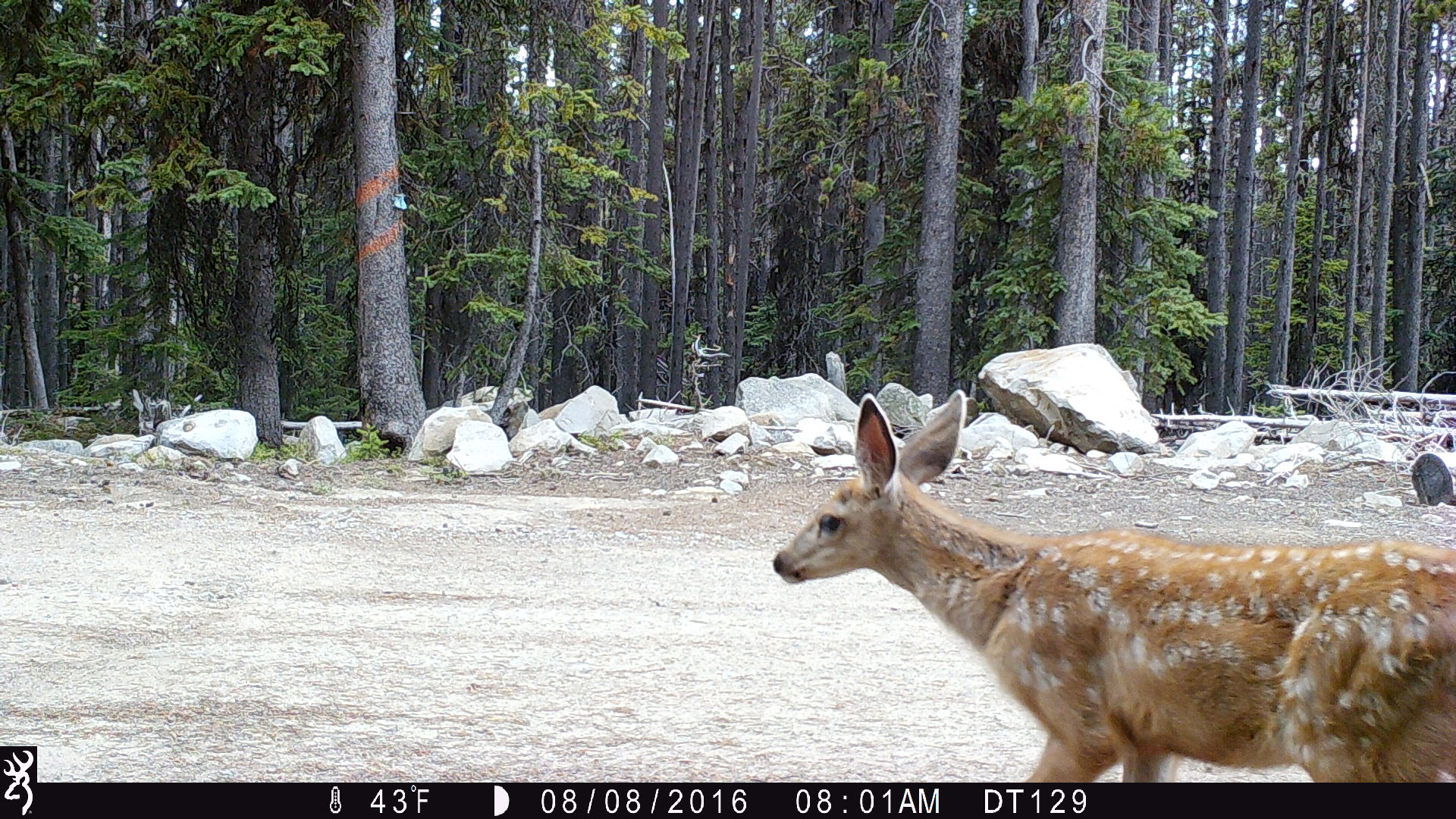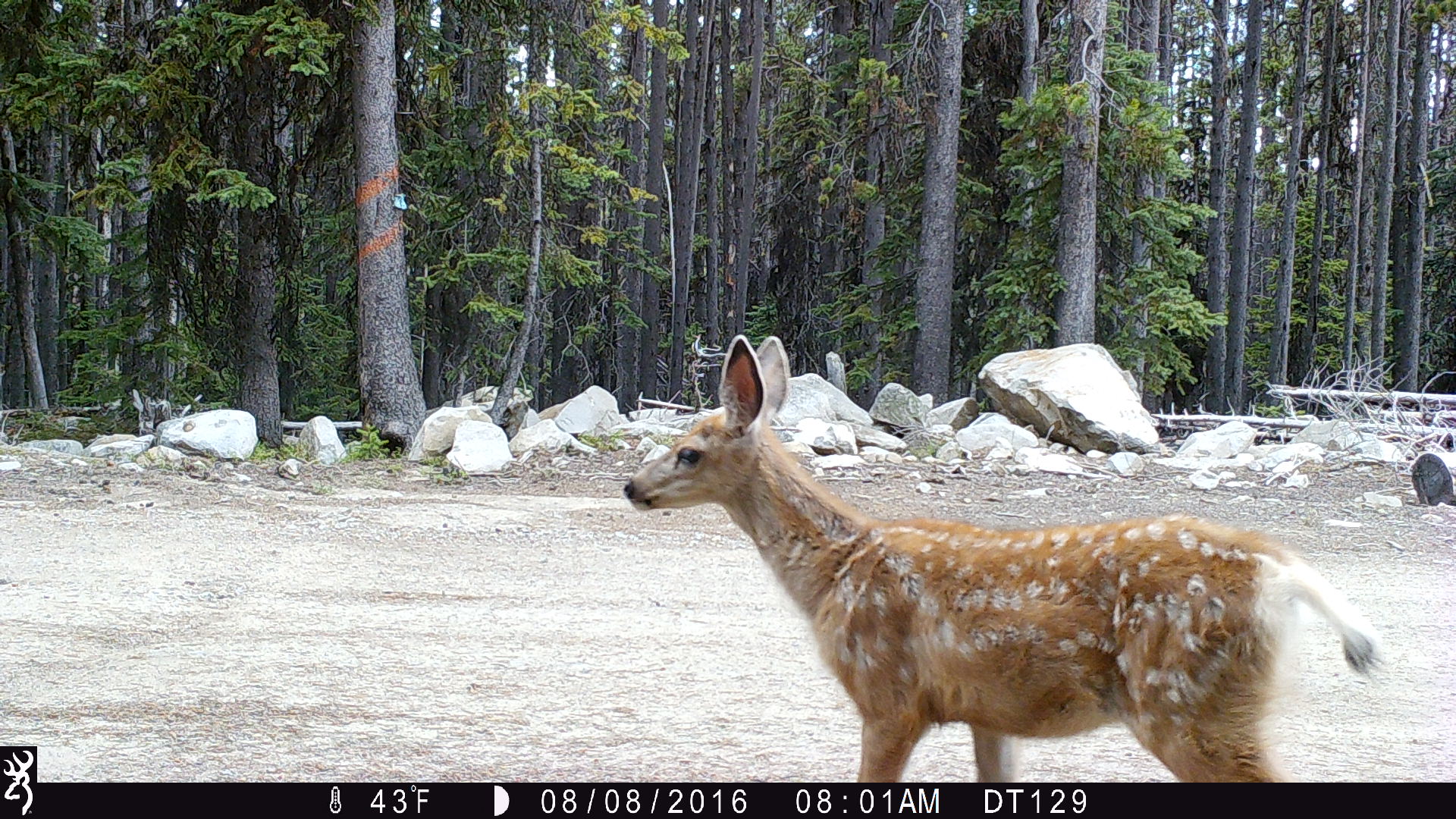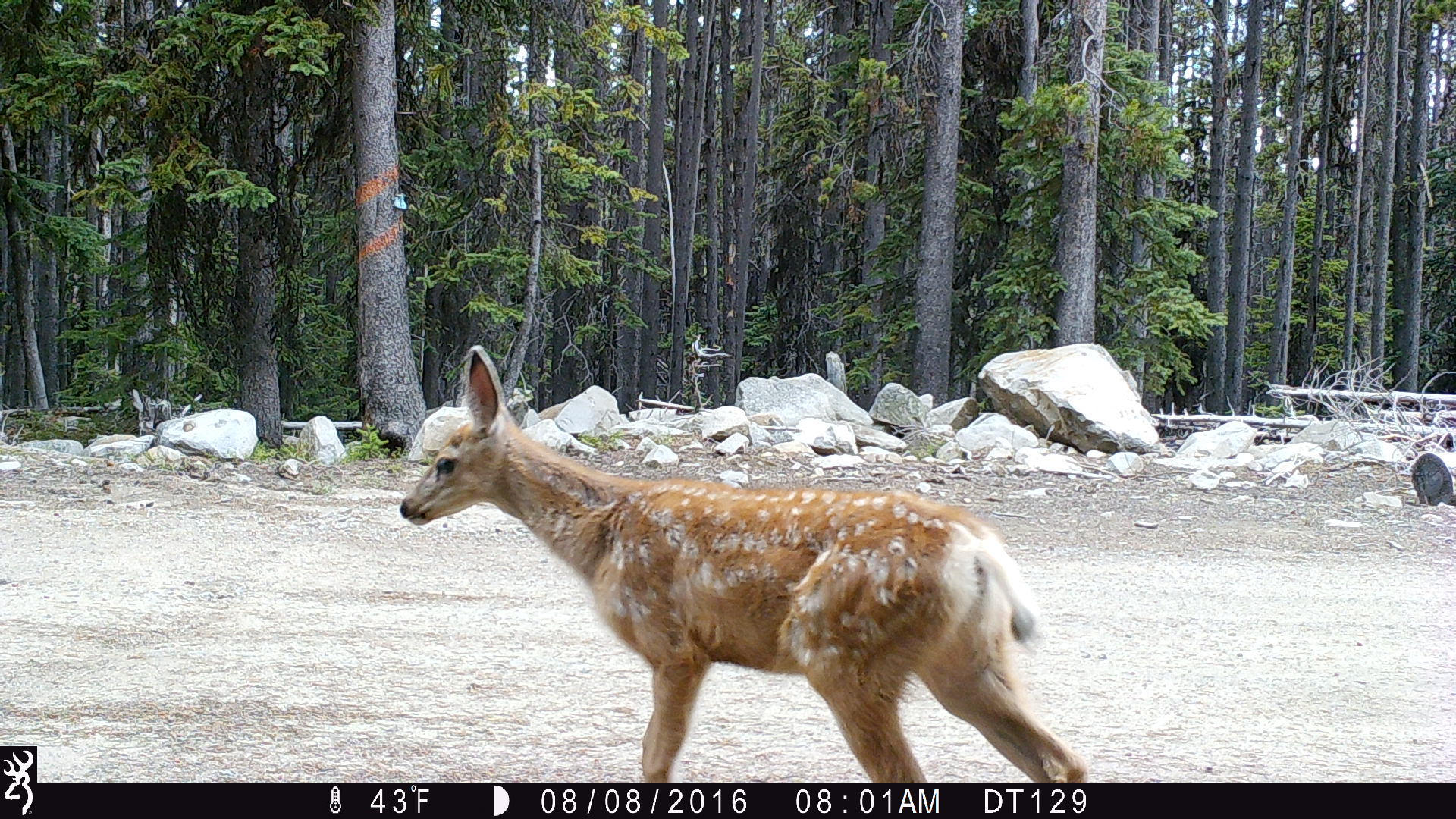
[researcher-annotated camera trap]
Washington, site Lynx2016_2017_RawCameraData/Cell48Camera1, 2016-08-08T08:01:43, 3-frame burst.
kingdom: Animalia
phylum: Chordata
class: Mammalia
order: Artiodactyla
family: Cervidae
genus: Odocoileus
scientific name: Odocoileus hemionus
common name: mule deer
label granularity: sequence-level